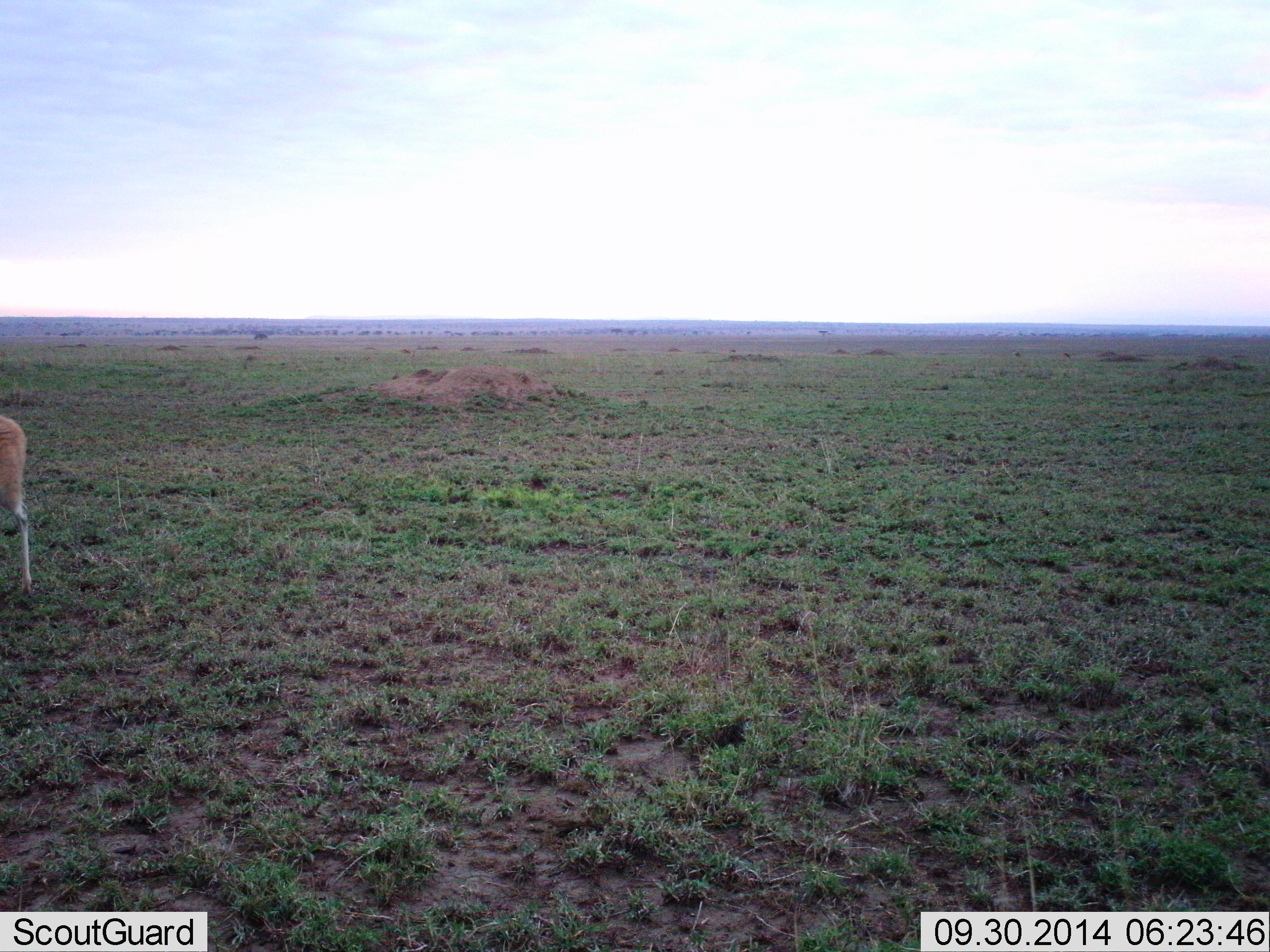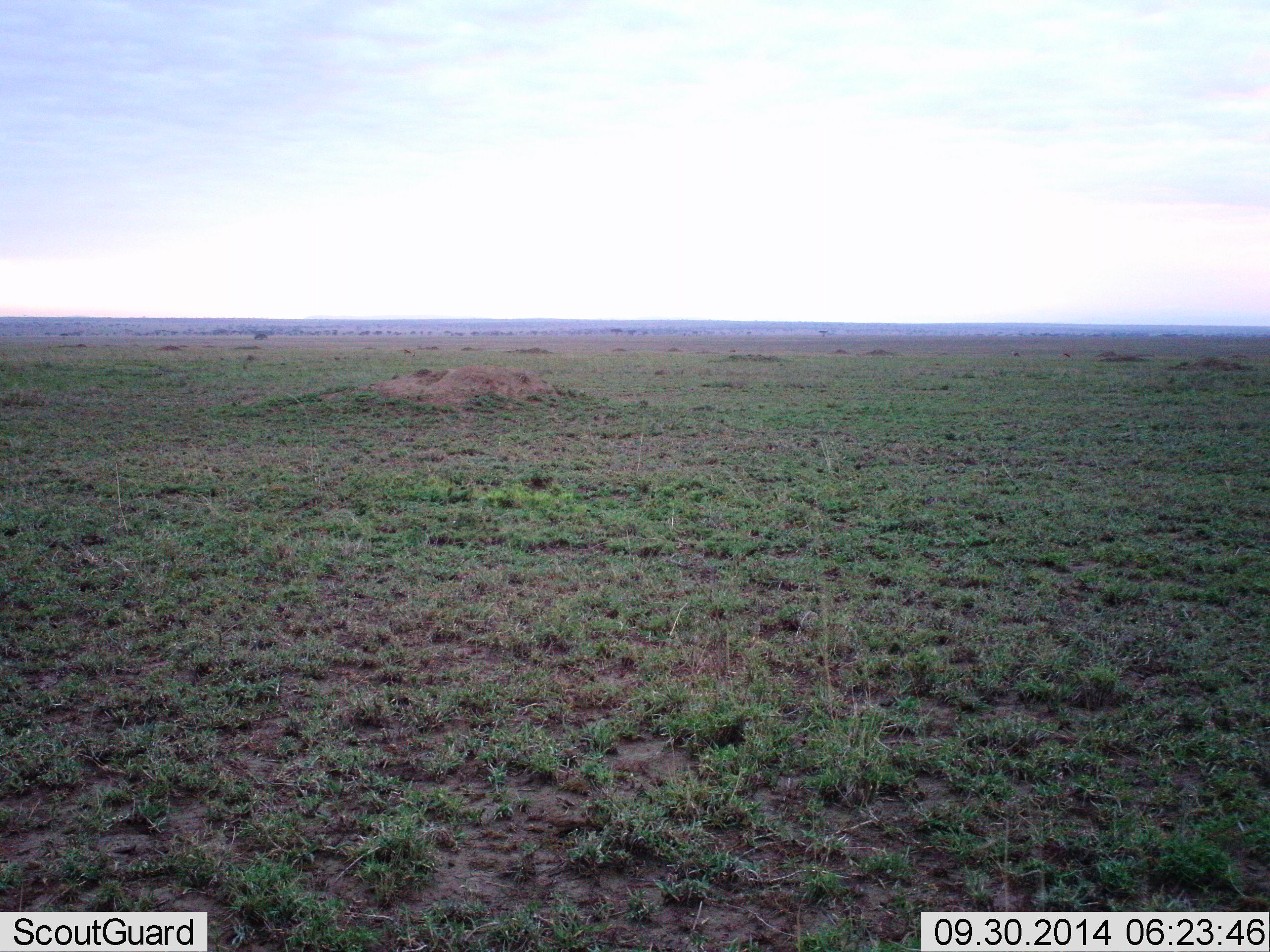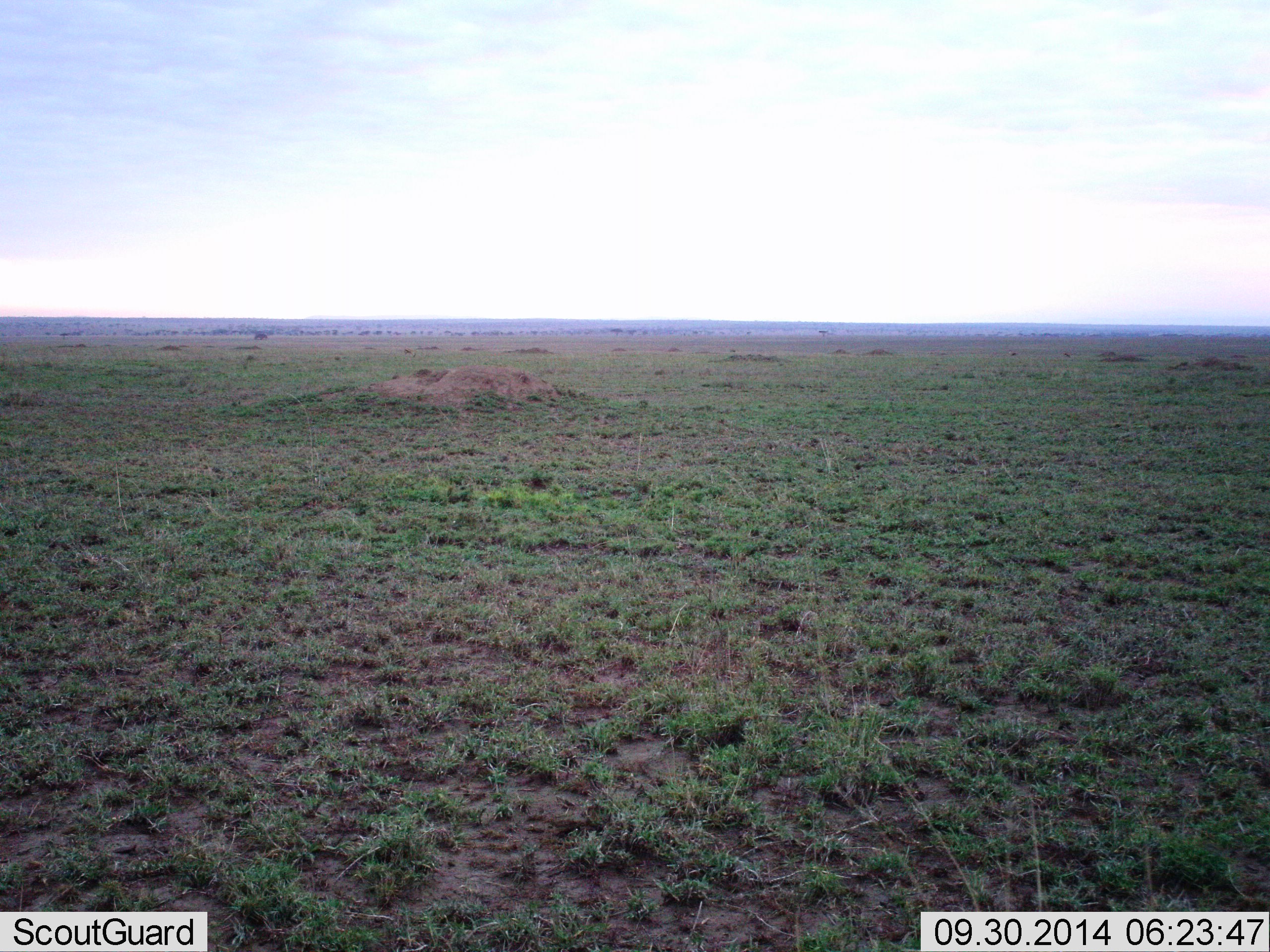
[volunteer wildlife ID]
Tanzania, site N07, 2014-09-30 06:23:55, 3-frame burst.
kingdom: Animalia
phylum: Chordata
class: Mammalia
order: Artiodactyla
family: Bovidae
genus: Nanger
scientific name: Nanger granti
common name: grant's gazelle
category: gazellegrants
Gazellegrants (grant's gazelle) (Nanger granti), count 1. Behavior (volunteer vote fractions): standing 0%, resting 0%, moving 100%, interacting 0%. Young present (vote fraction): 0%. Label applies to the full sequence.